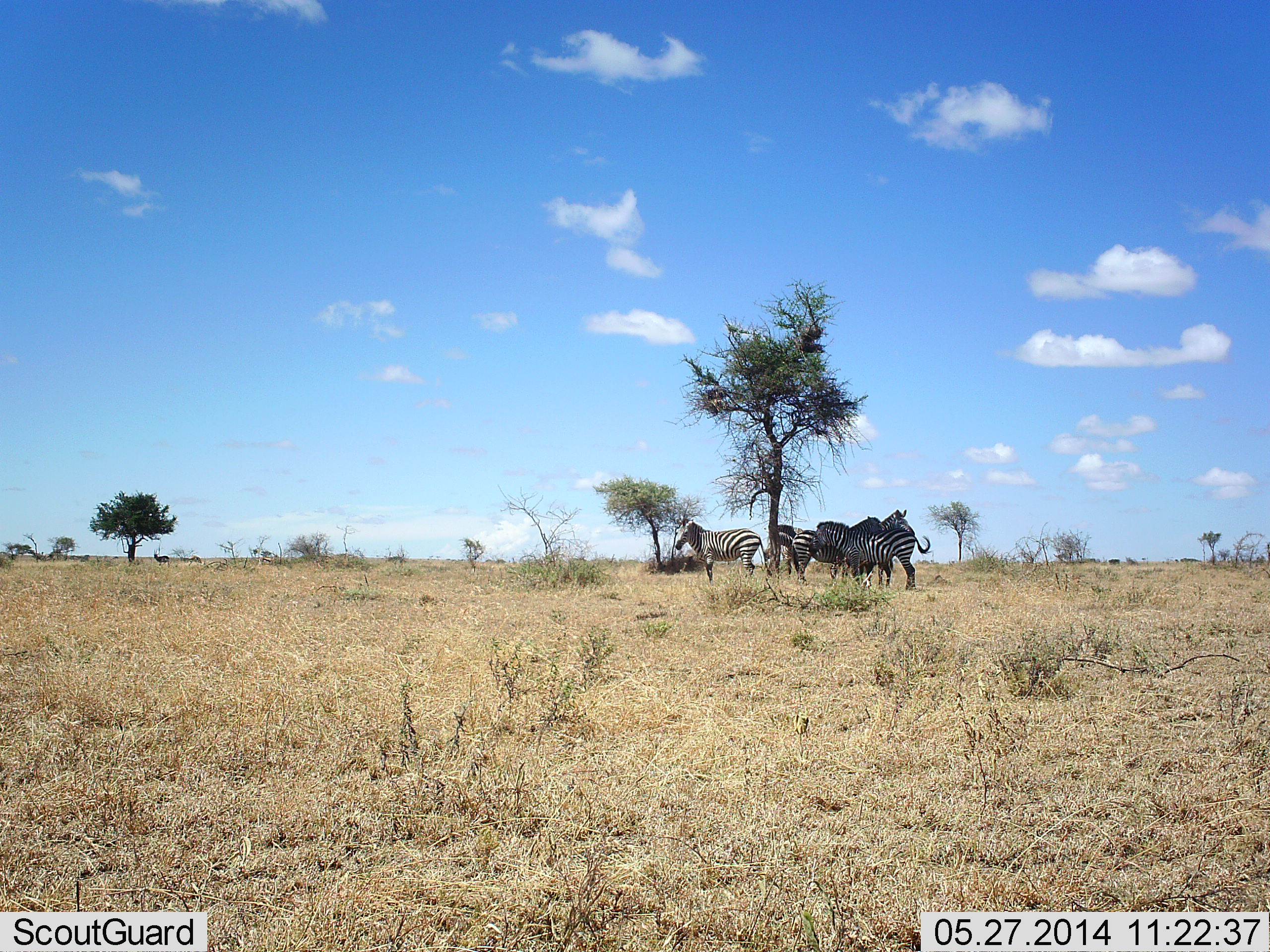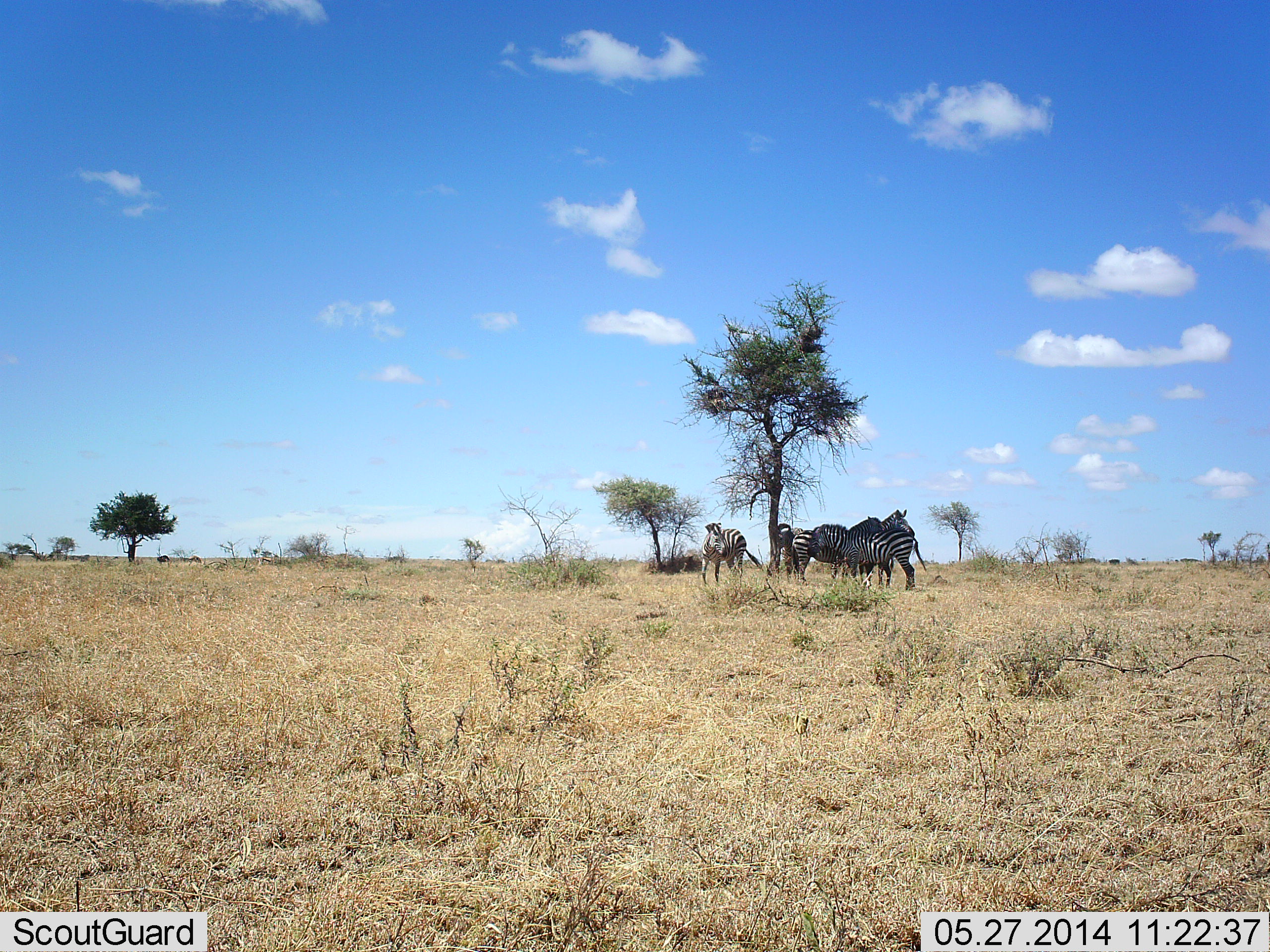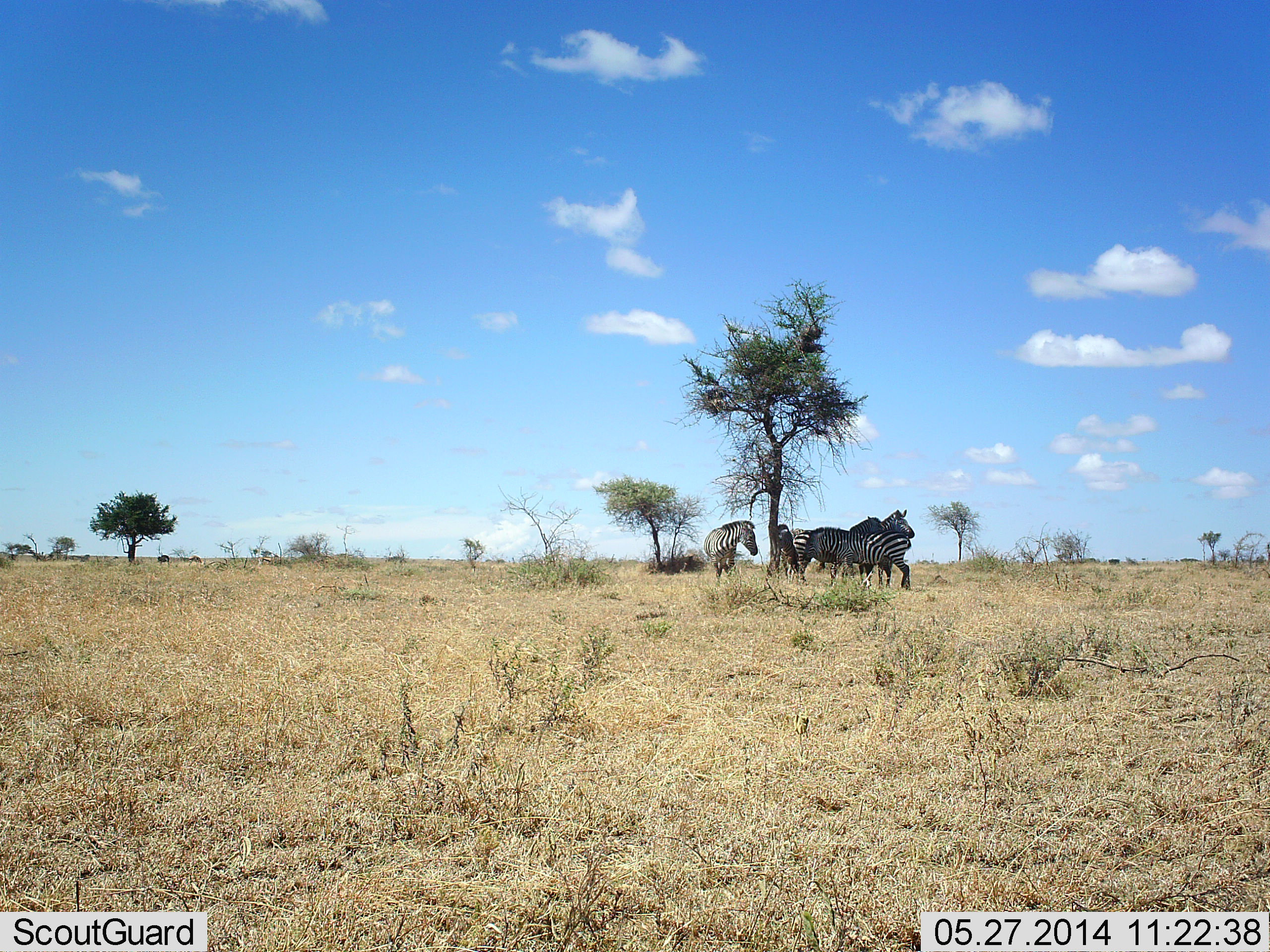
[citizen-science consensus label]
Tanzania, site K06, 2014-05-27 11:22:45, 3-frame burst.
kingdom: Animalia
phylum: Chordata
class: Mammalia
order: Perissodactyla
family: Equidae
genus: Equus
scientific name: Equus quagga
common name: plains zebra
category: zebra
Zebra (plains zebra) (Equus quagga), count 5. Behavior (volunteer vote fractions): standing 60%, resting 40%, moving 10%, interacting 10%. Young present (vote fraction): 0%. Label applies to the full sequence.